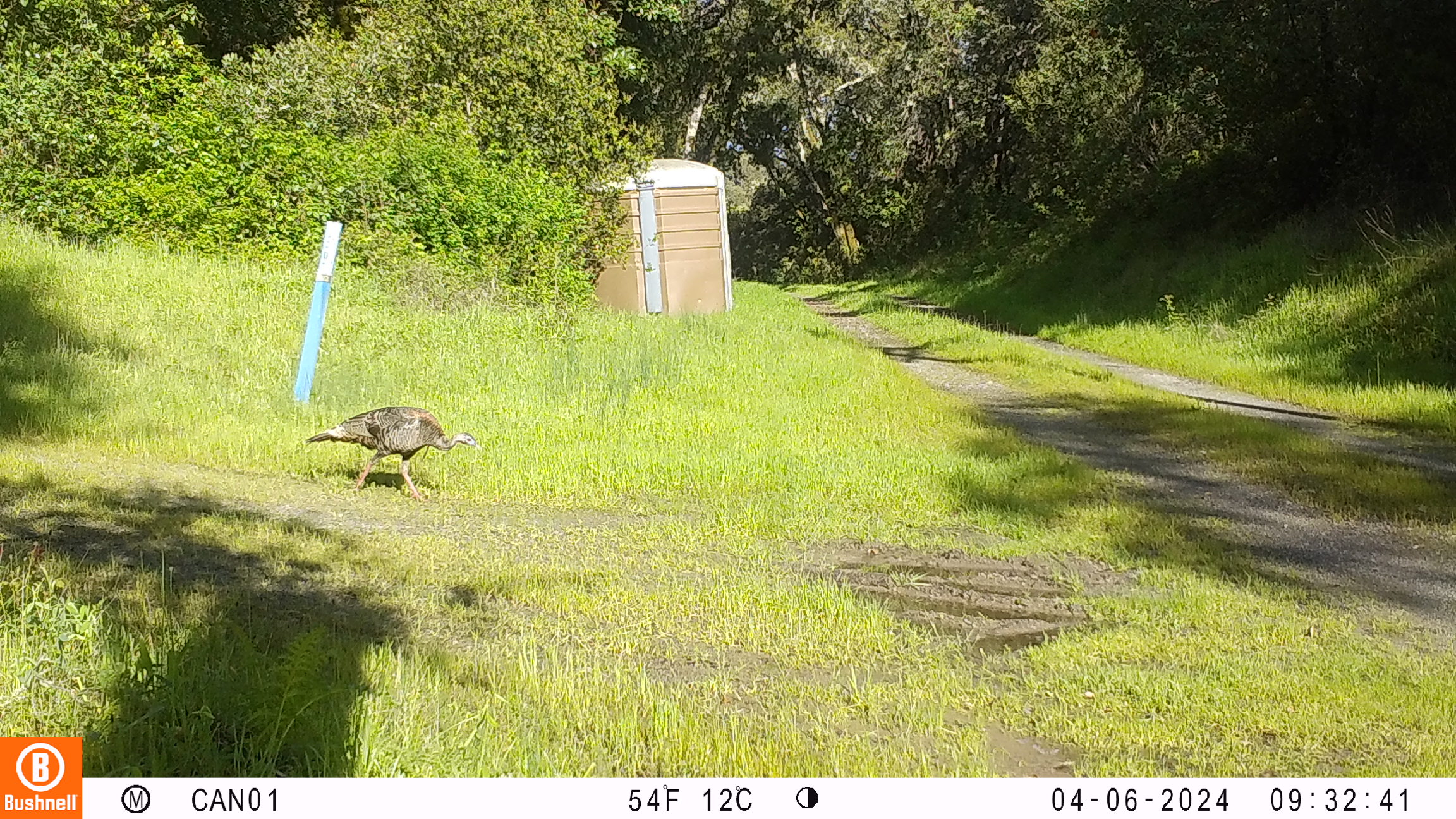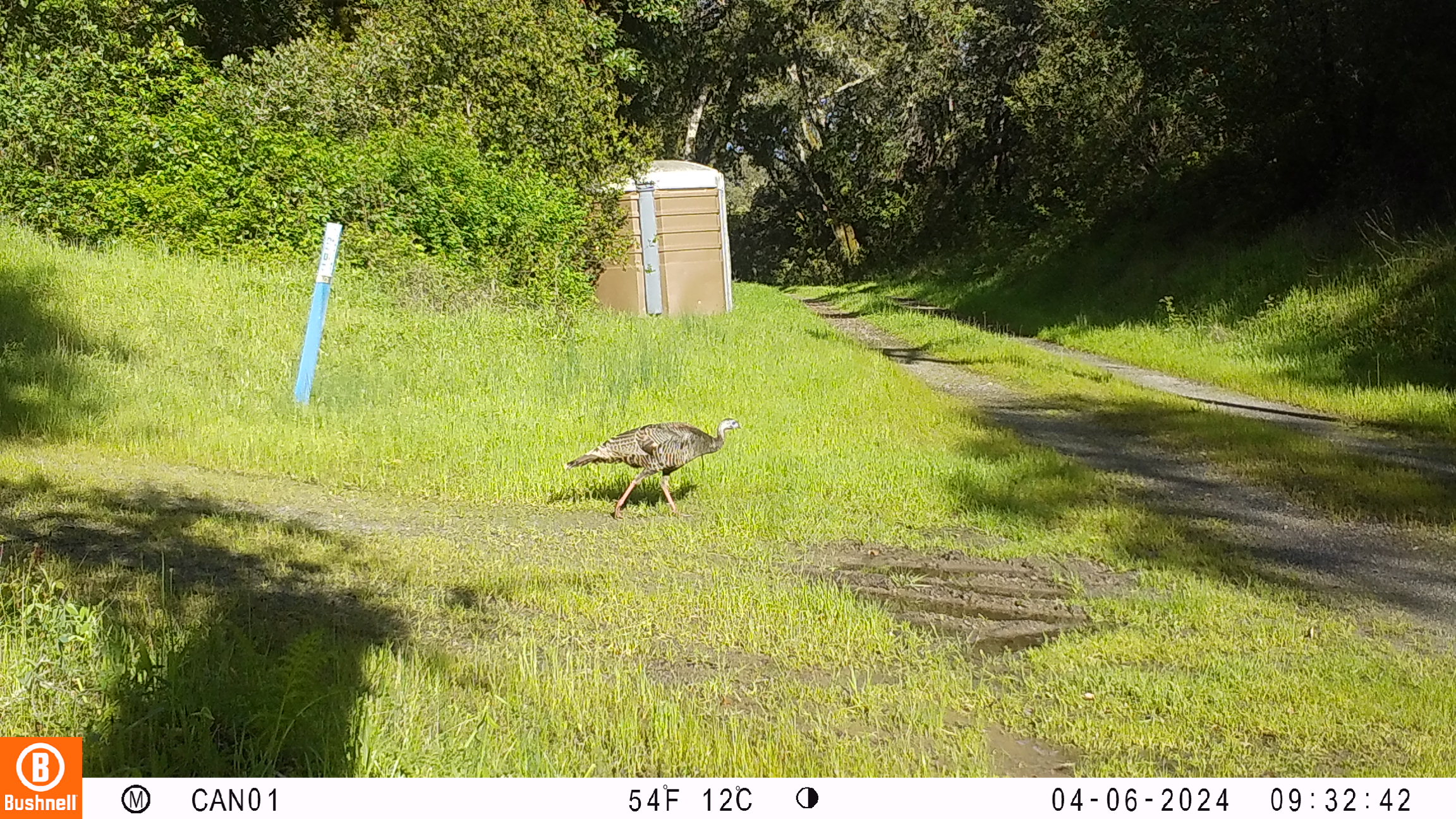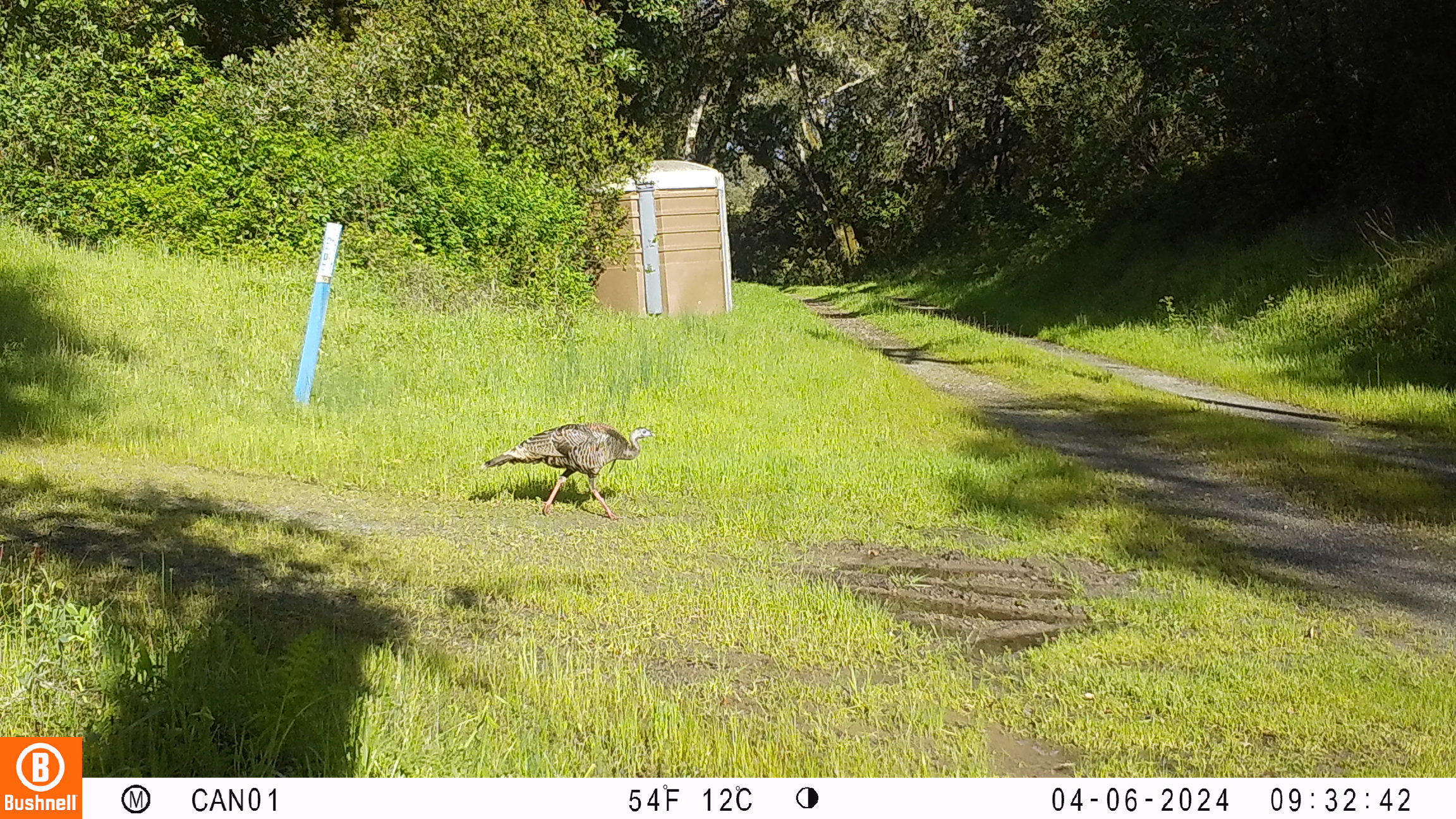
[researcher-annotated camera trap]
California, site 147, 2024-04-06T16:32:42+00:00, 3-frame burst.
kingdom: Animalia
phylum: Chordata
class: Aves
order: Galliformes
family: Phasianidae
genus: Meleagris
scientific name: Meleagris gallopavo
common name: turkey